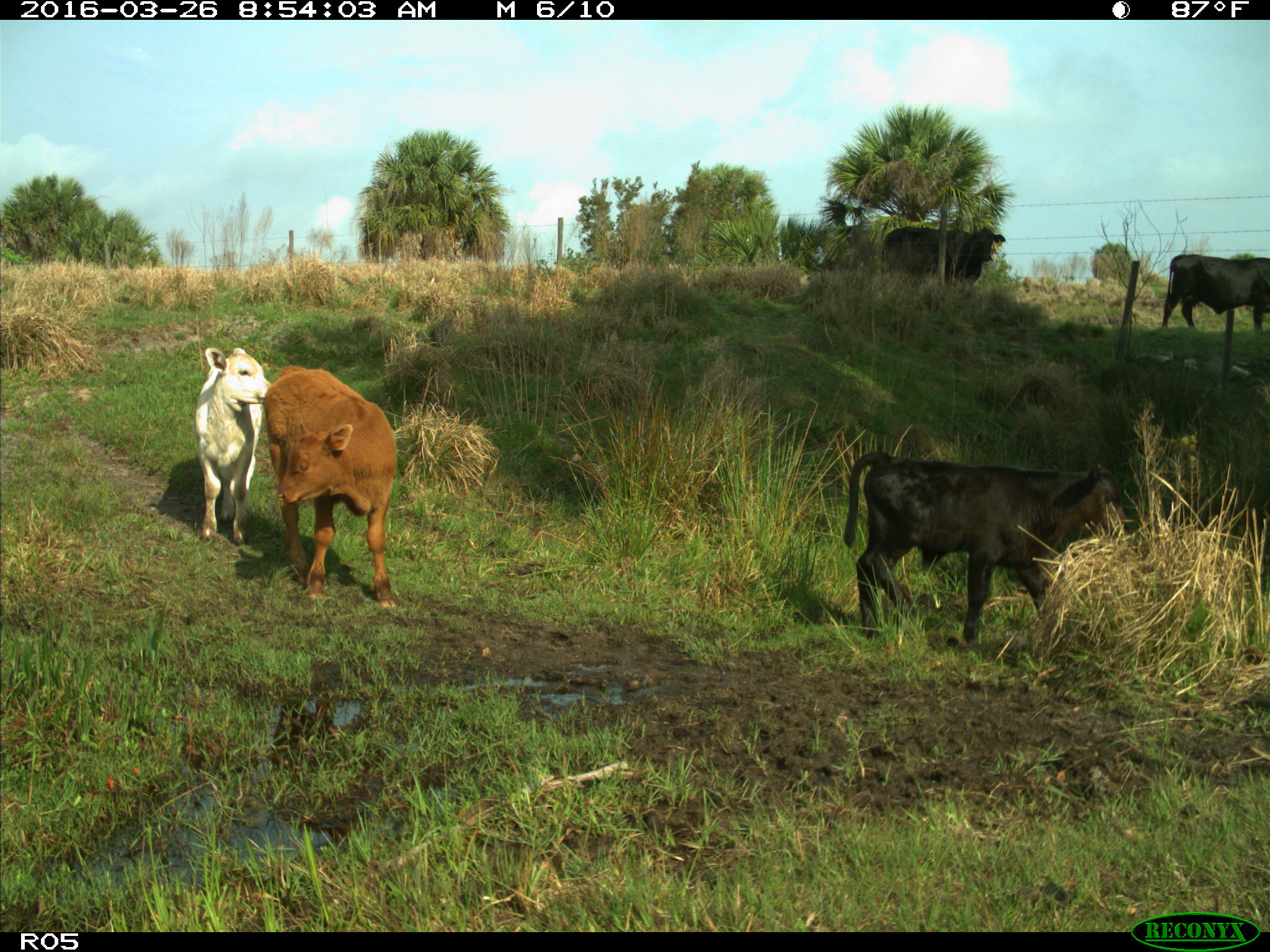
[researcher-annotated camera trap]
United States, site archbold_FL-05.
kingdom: Animalia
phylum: Chordata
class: Mammalia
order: Artiodactyla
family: Bovidae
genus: Bos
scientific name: Bos taurus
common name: domestic cow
Bos taurus (domestic cow).